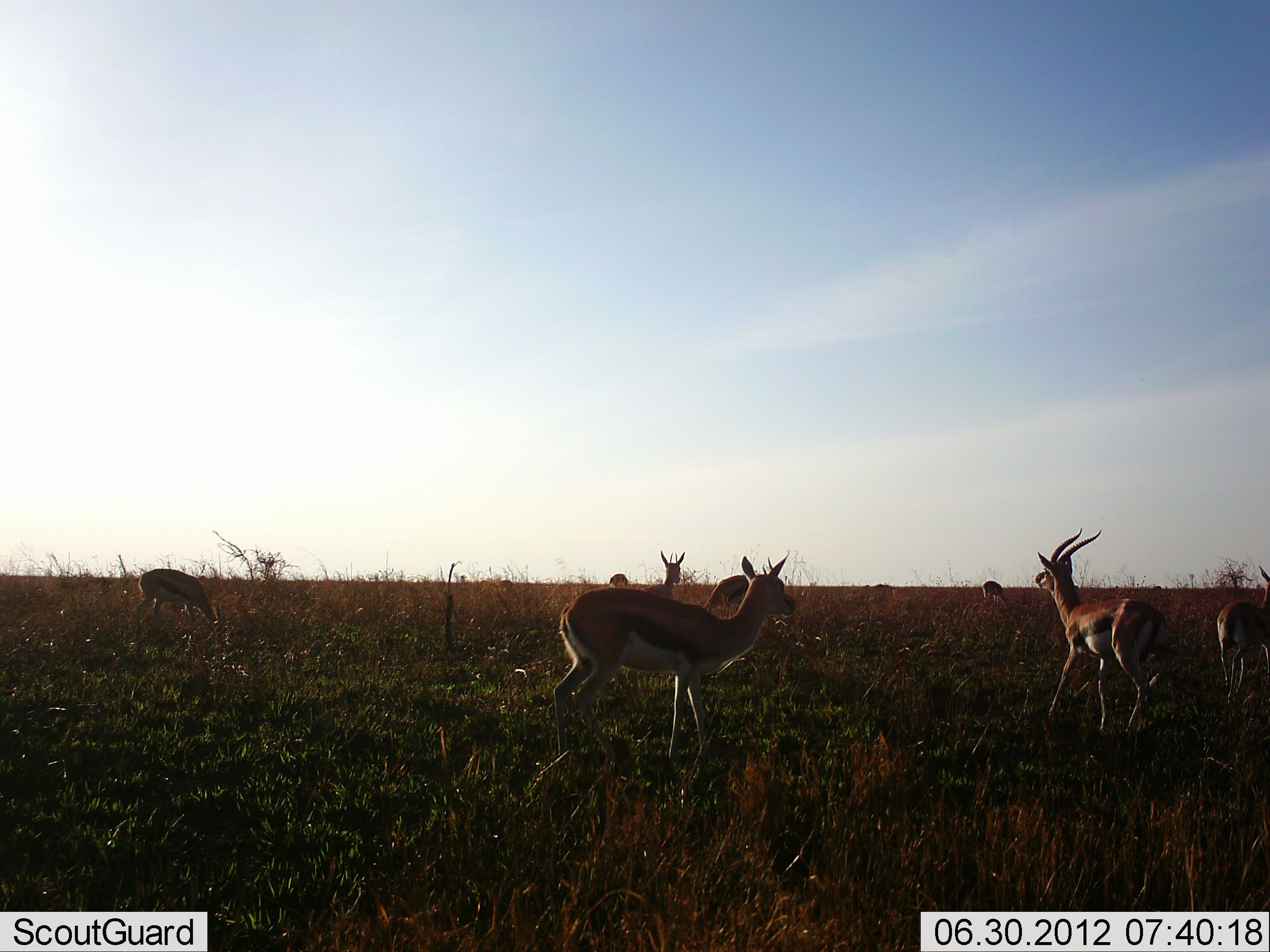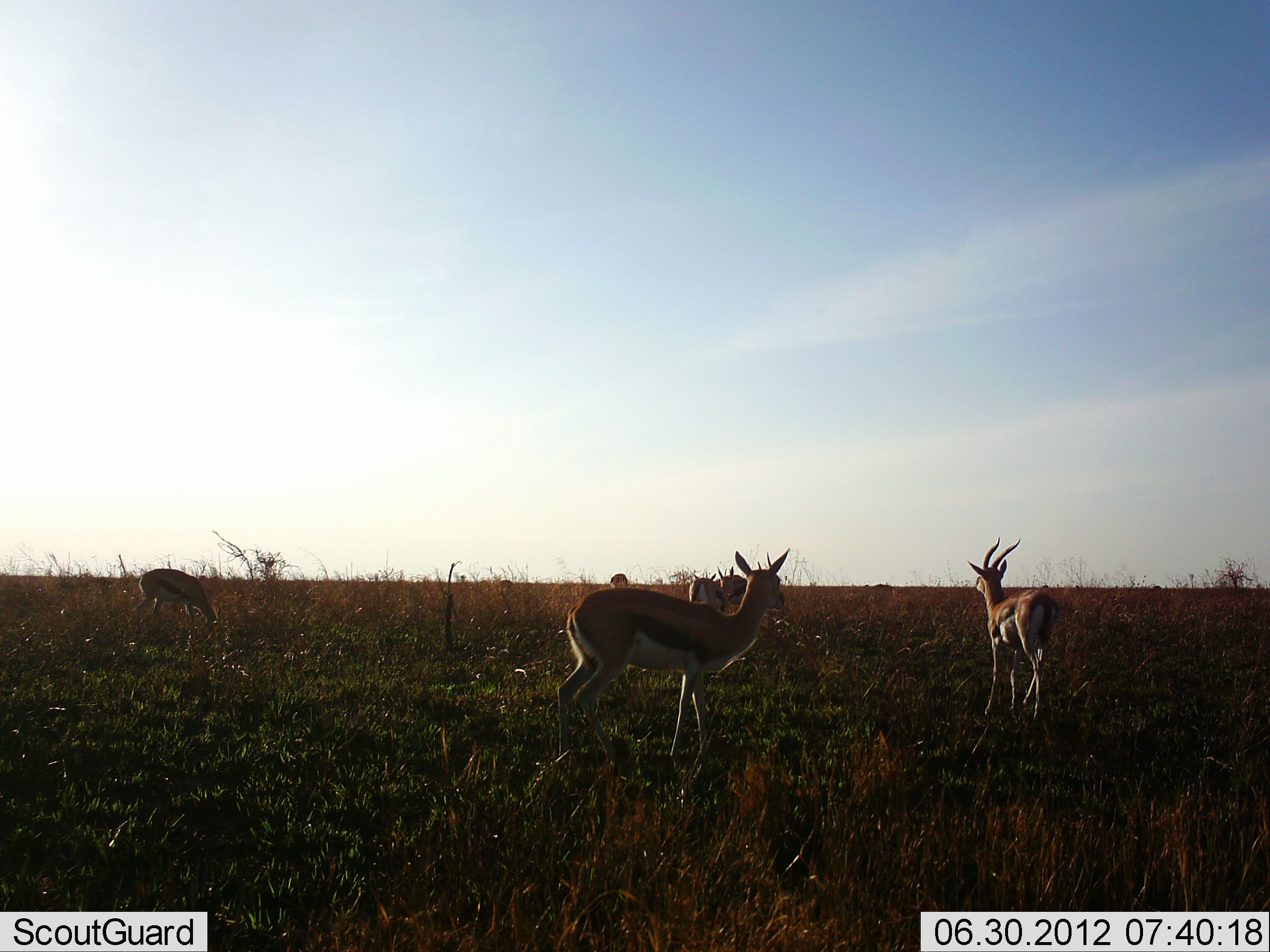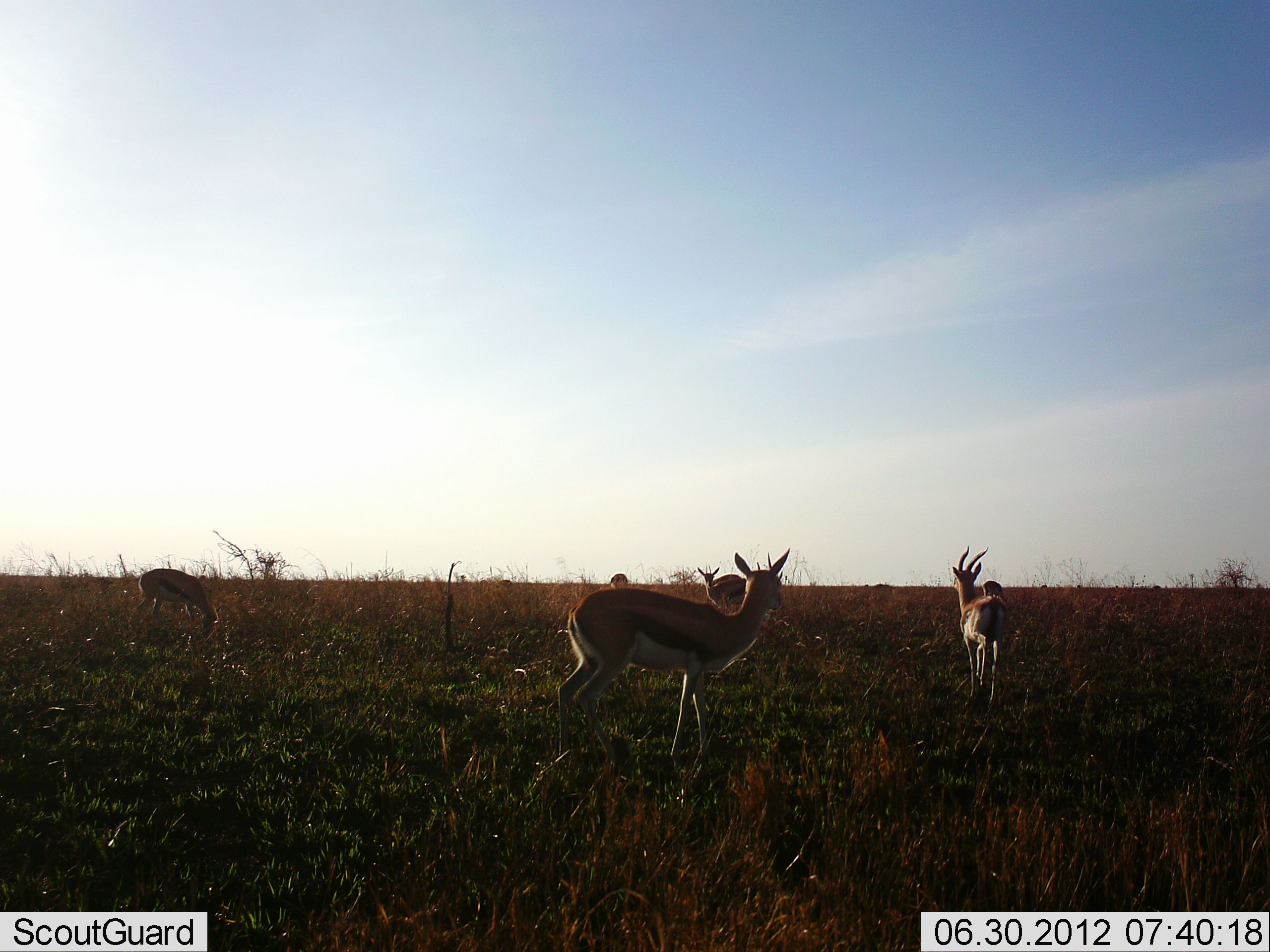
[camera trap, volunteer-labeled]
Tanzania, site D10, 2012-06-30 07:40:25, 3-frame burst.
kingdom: Animalia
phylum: Chordata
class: Mammalia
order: Artiodactyla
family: Bovidae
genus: Eudorcas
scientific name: Eudorcas thomsonii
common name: thomson's gazelle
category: gazellethomsons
Gazellethomsons (thomson's gazelle) (Eudorcas thomsonii), count 6. Behavior (volunteer vote fractions): standing 80%, resting 0%, moving 90%, interacting 0%. Young present (vote fraction): 0%. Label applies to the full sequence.